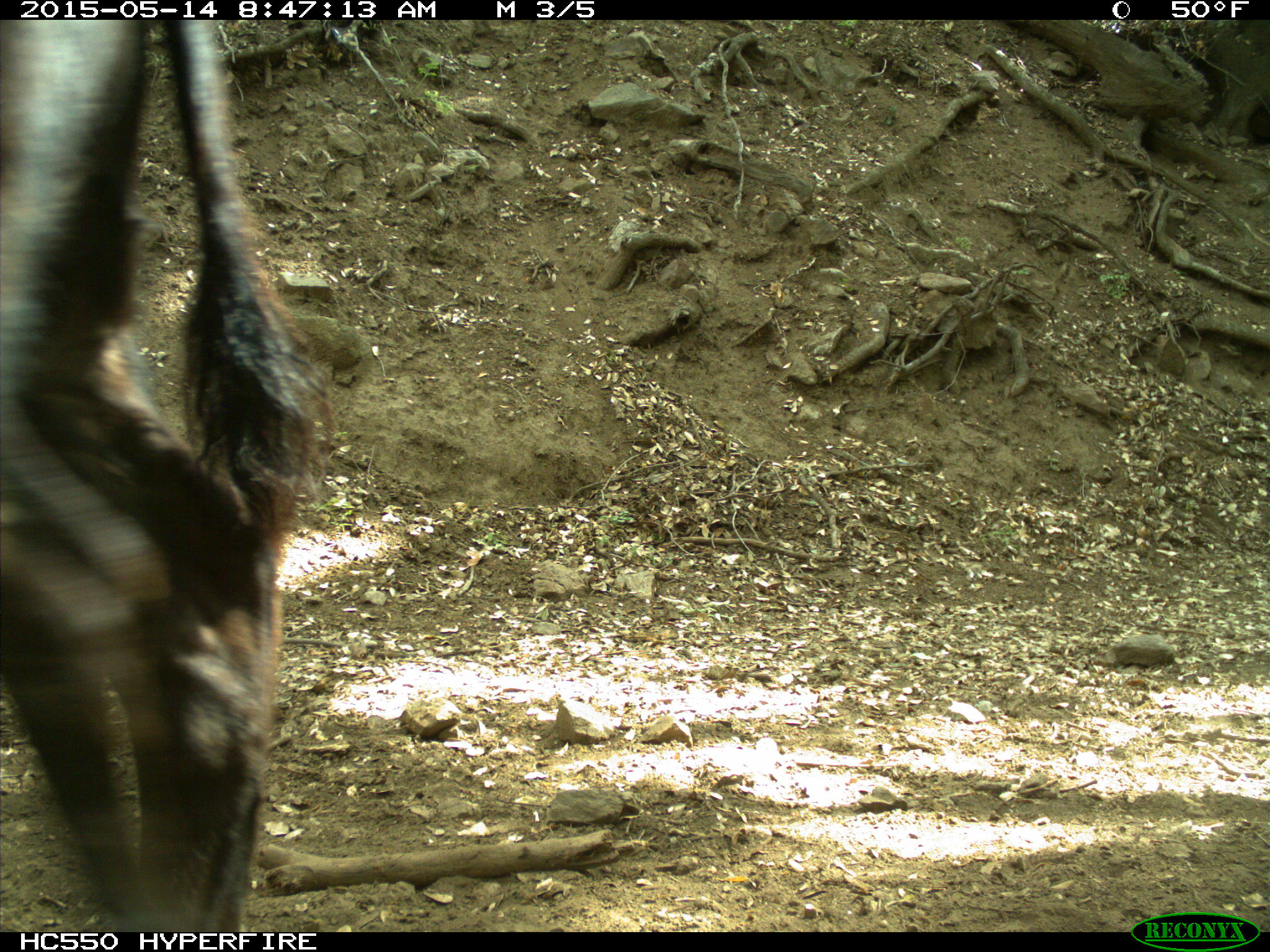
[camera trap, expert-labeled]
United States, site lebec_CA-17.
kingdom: Animalia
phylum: Chordata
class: Mammalia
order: Artiodactyla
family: Bovidae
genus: Bos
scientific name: Bos taurus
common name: domestic cow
Bos taurus (domestic cow).